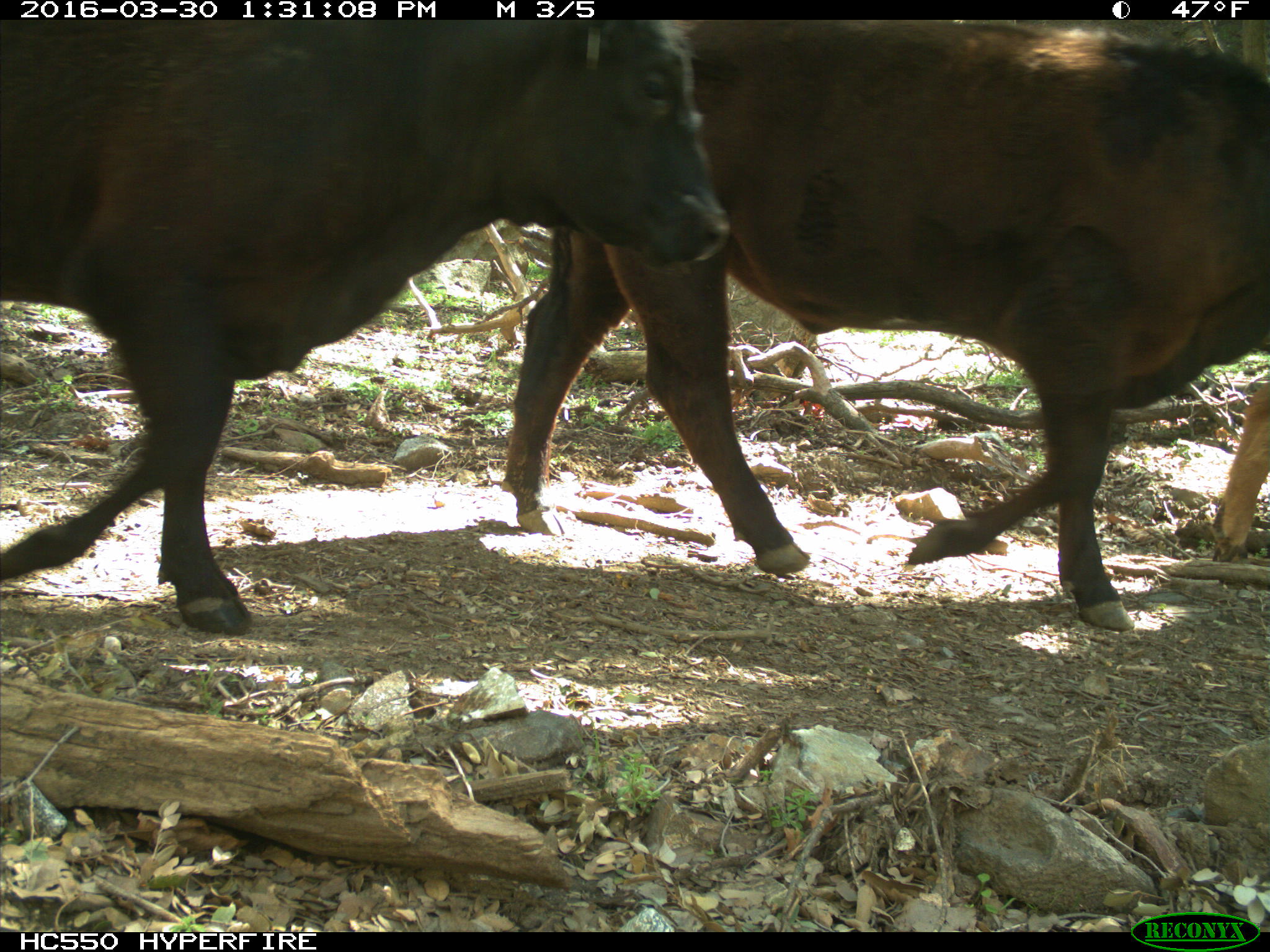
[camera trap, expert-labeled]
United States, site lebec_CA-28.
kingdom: Animalia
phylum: Chordata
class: Mammalia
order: Artiodactyla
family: Bovidae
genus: Bos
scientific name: Bos taurus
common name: domestic cow